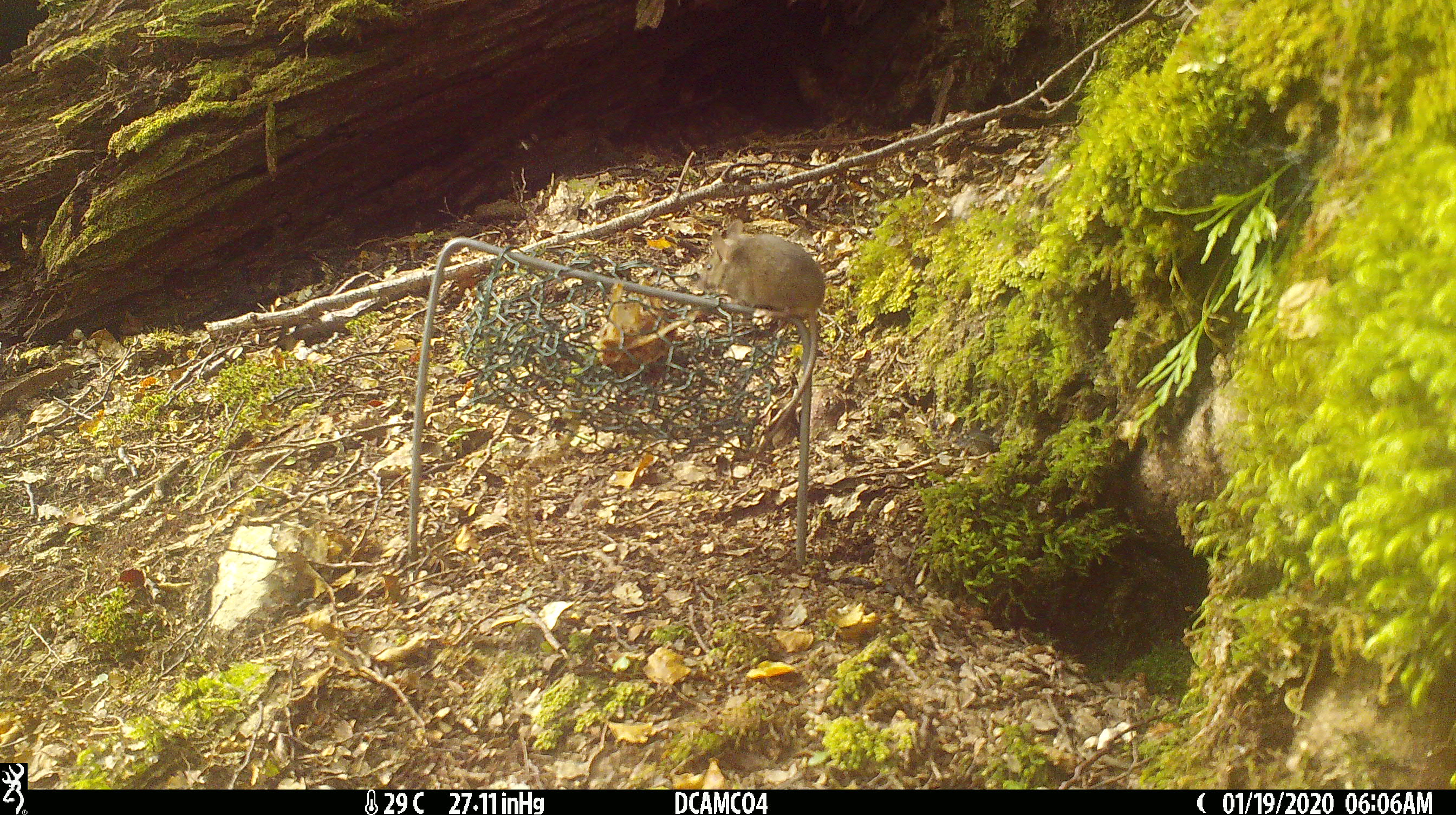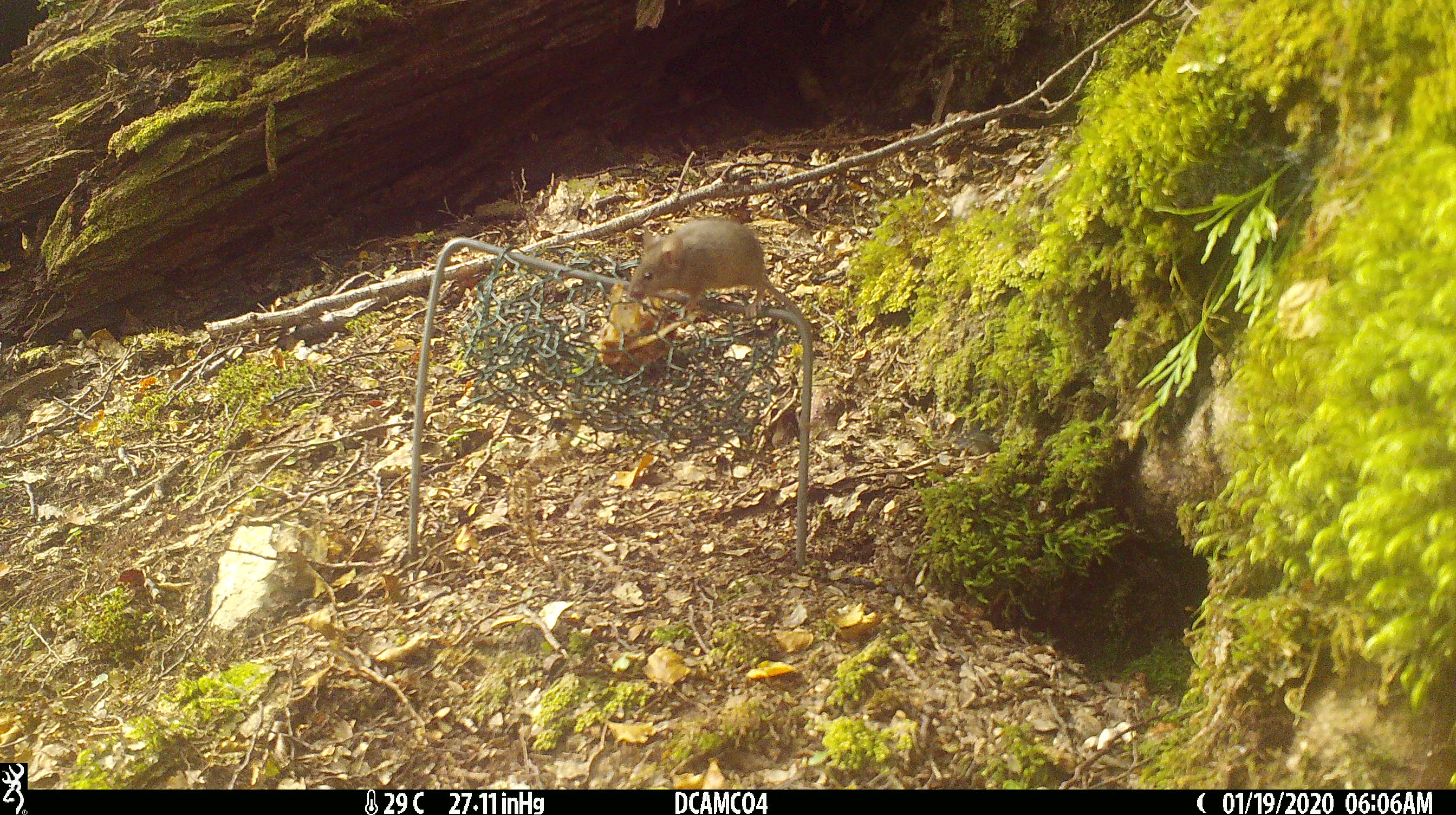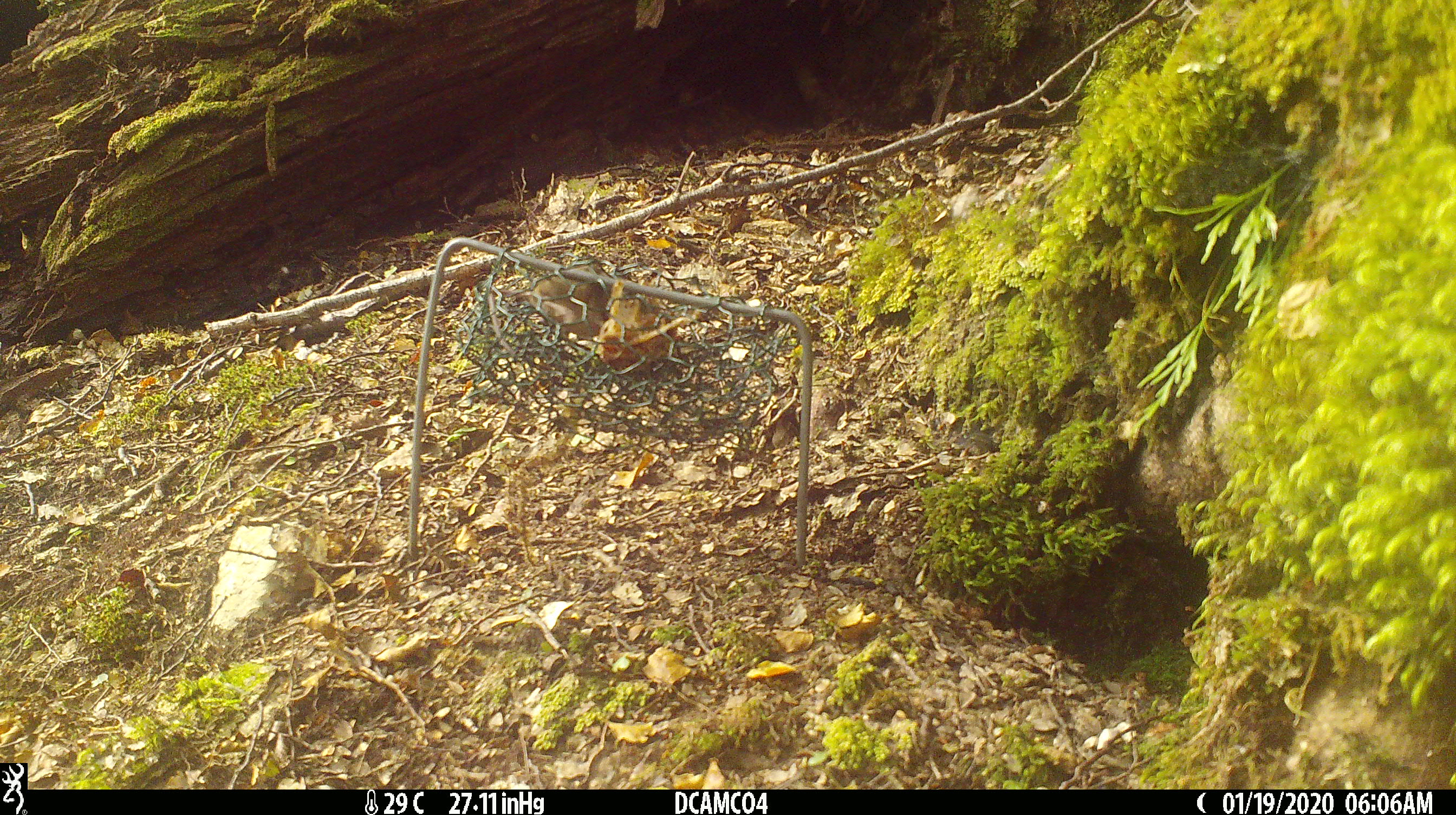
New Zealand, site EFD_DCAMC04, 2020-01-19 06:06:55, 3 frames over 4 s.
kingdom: Animalia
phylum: Chordata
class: Mammalia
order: Rodentia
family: Muridae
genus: Mus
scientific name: Mus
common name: mouse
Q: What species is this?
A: Mouse (Mus).